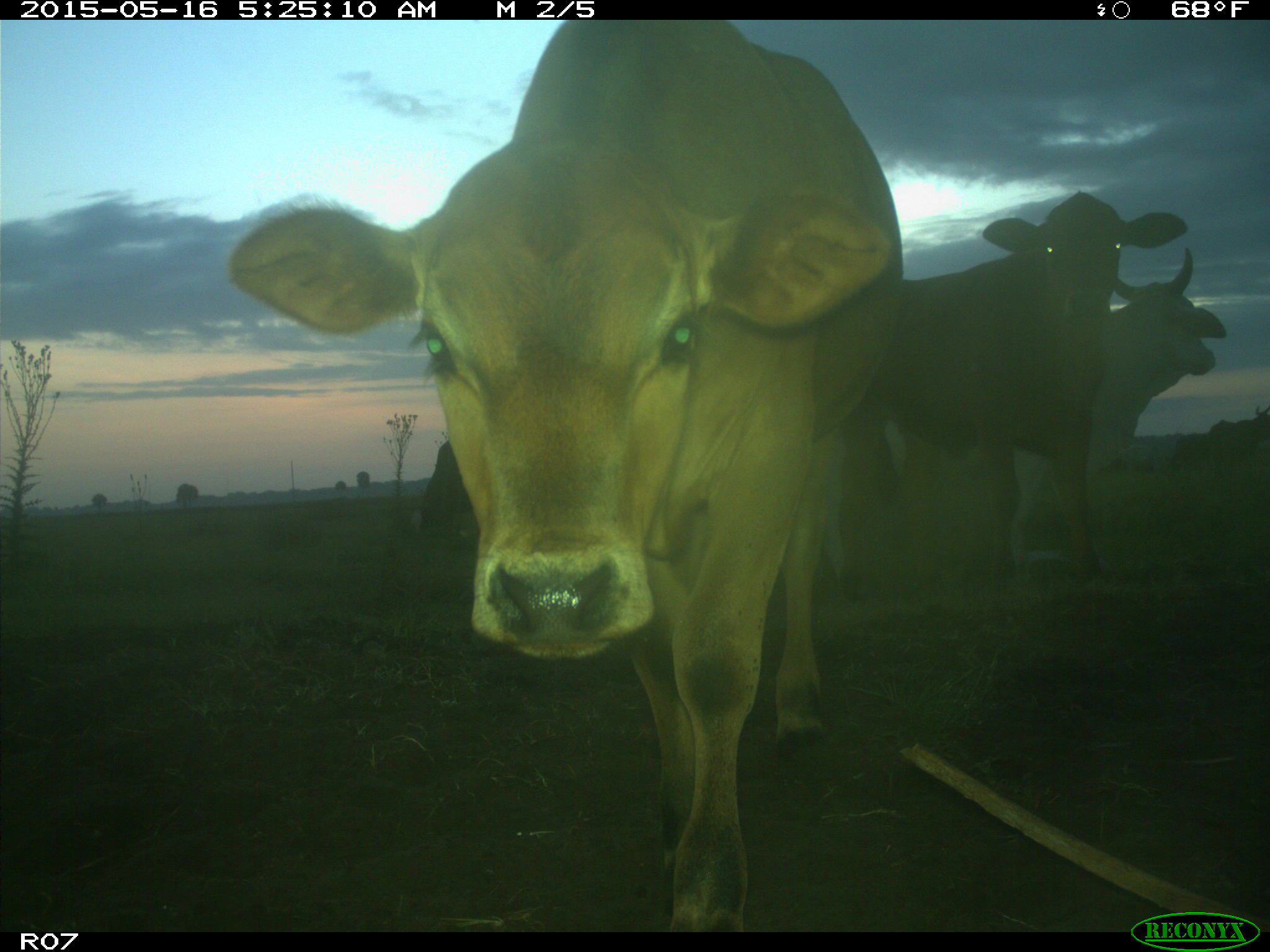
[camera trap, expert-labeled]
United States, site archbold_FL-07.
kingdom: Animalia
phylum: Chordata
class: Mammalia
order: Artiodactyla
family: Bovidae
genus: Bos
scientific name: Bos taurus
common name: domestic cow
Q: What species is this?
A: Bos taurus (domestic cow).